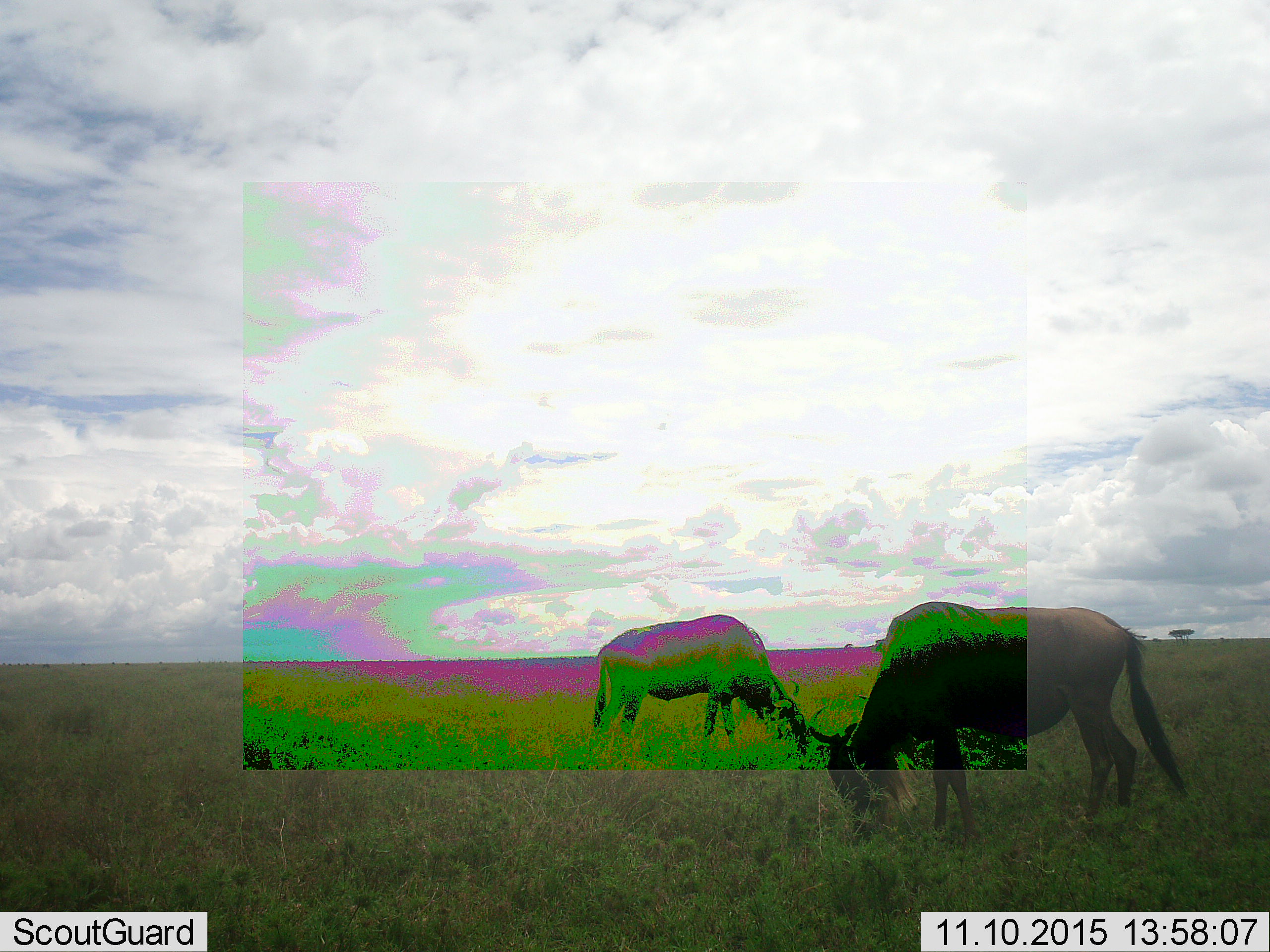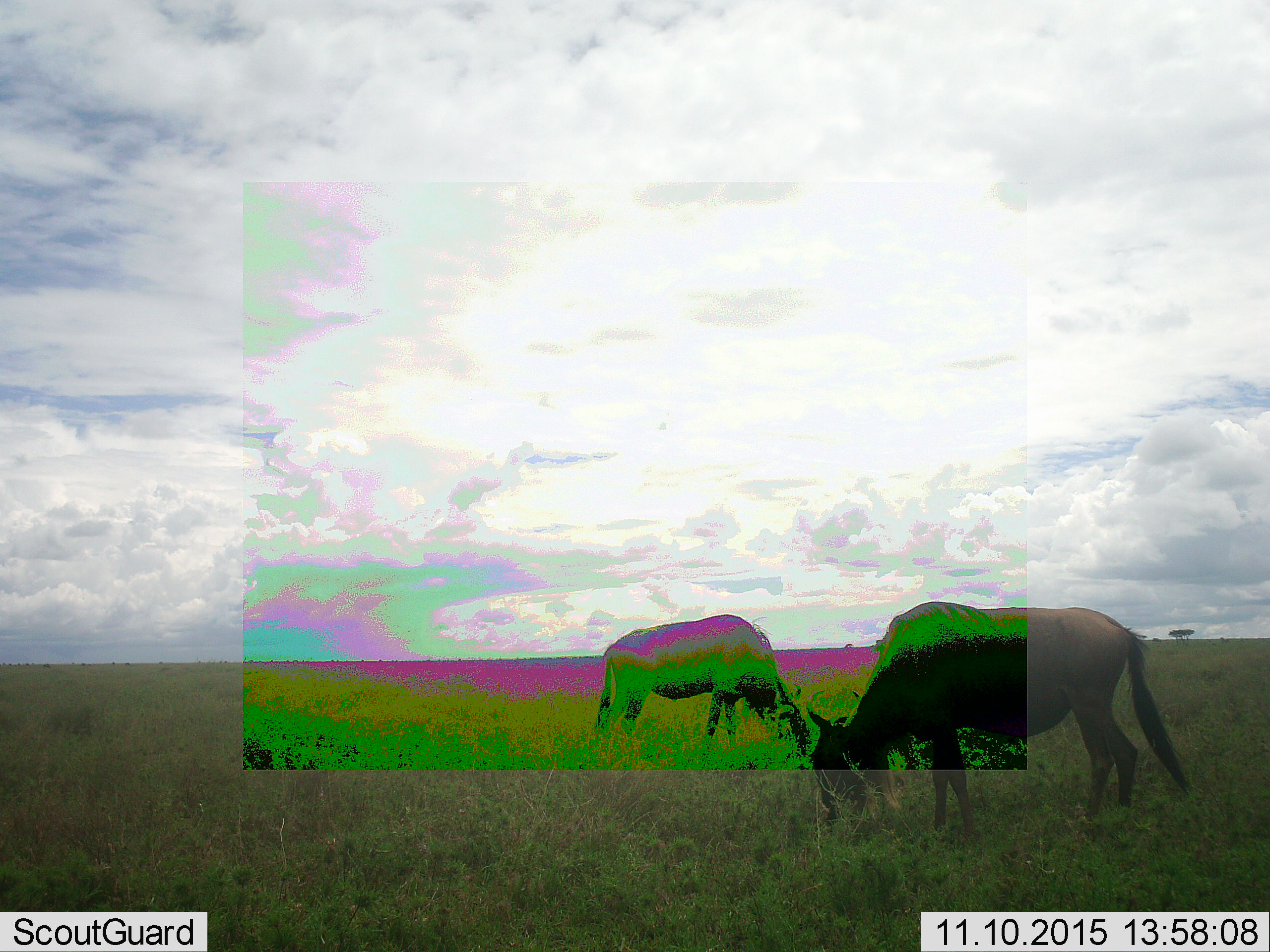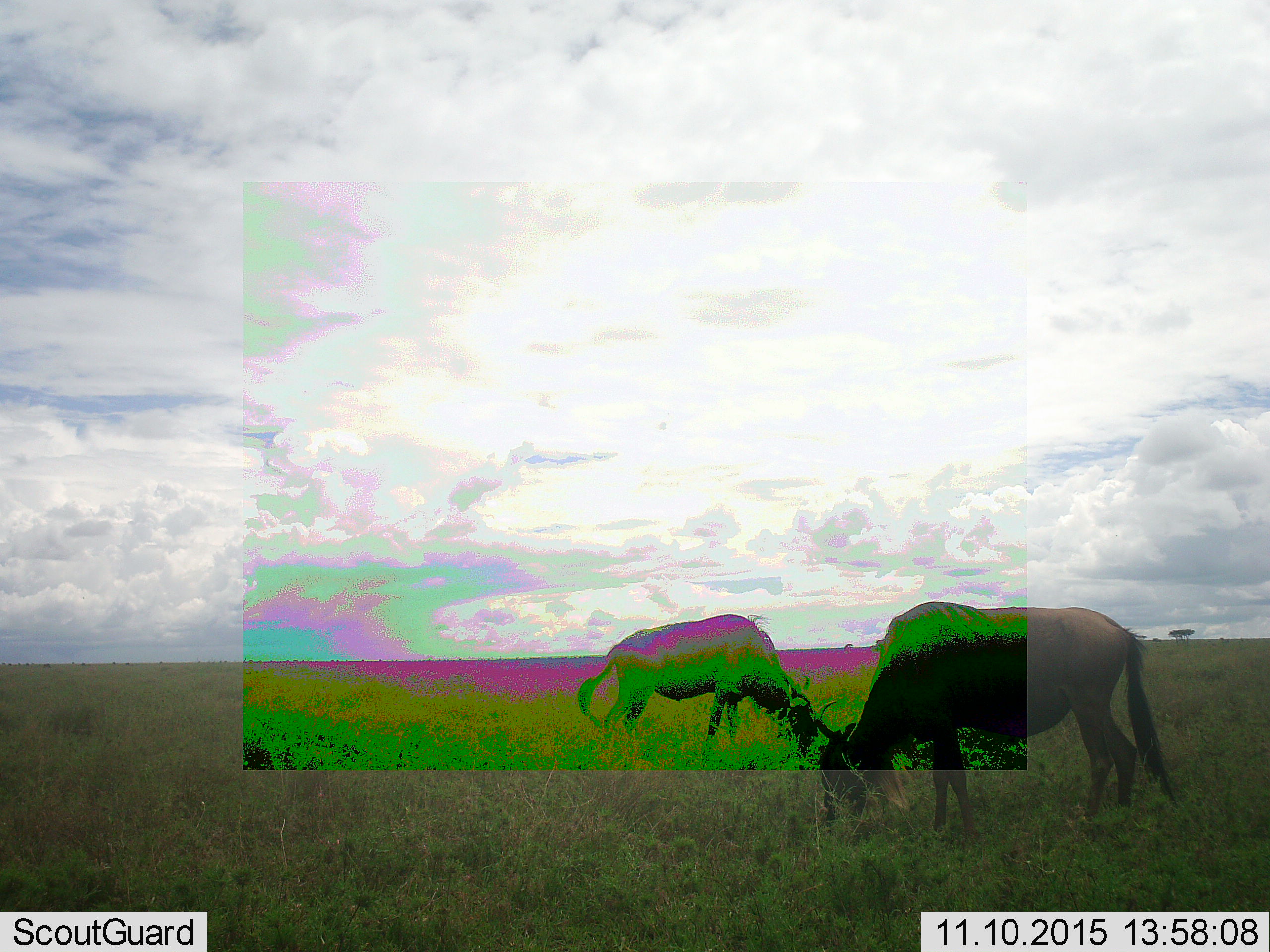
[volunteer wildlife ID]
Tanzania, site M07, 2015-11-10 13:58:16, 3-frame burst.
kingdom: Animalia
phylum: Chordata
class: Mammalia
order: Artiodactyla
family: Bovidae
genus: Connochaetes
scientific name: Connochaetes taurinus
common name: blue wildebeest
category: wildebeest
Wildebeest (blue wildebeest) (Connochaetes taurinus), count 2. Behavior (volunteer vote fractions): standing 22%, resting 0%, moving 11%, interacting 0%. Young present (vote fraction): 0%. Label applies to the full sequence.